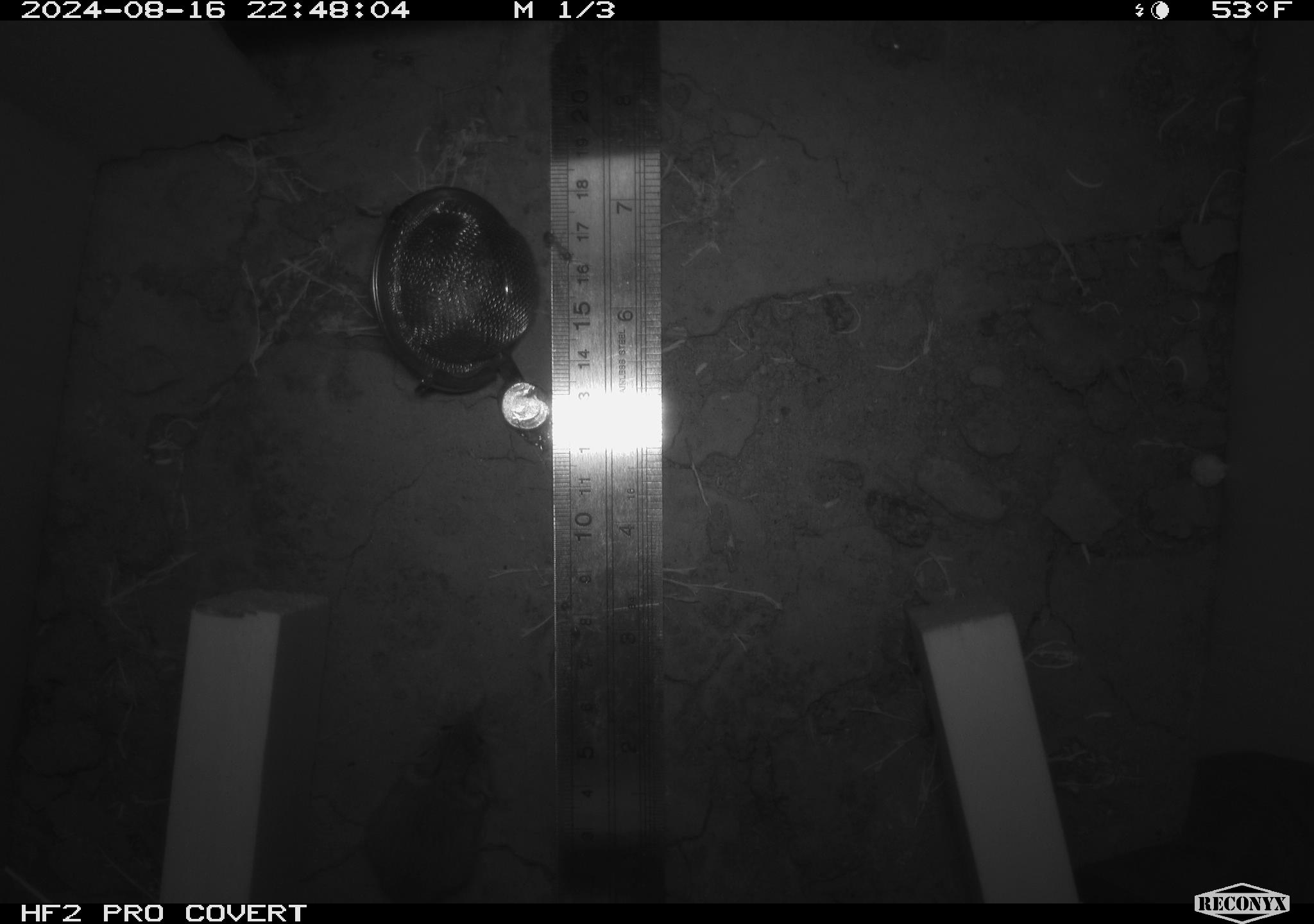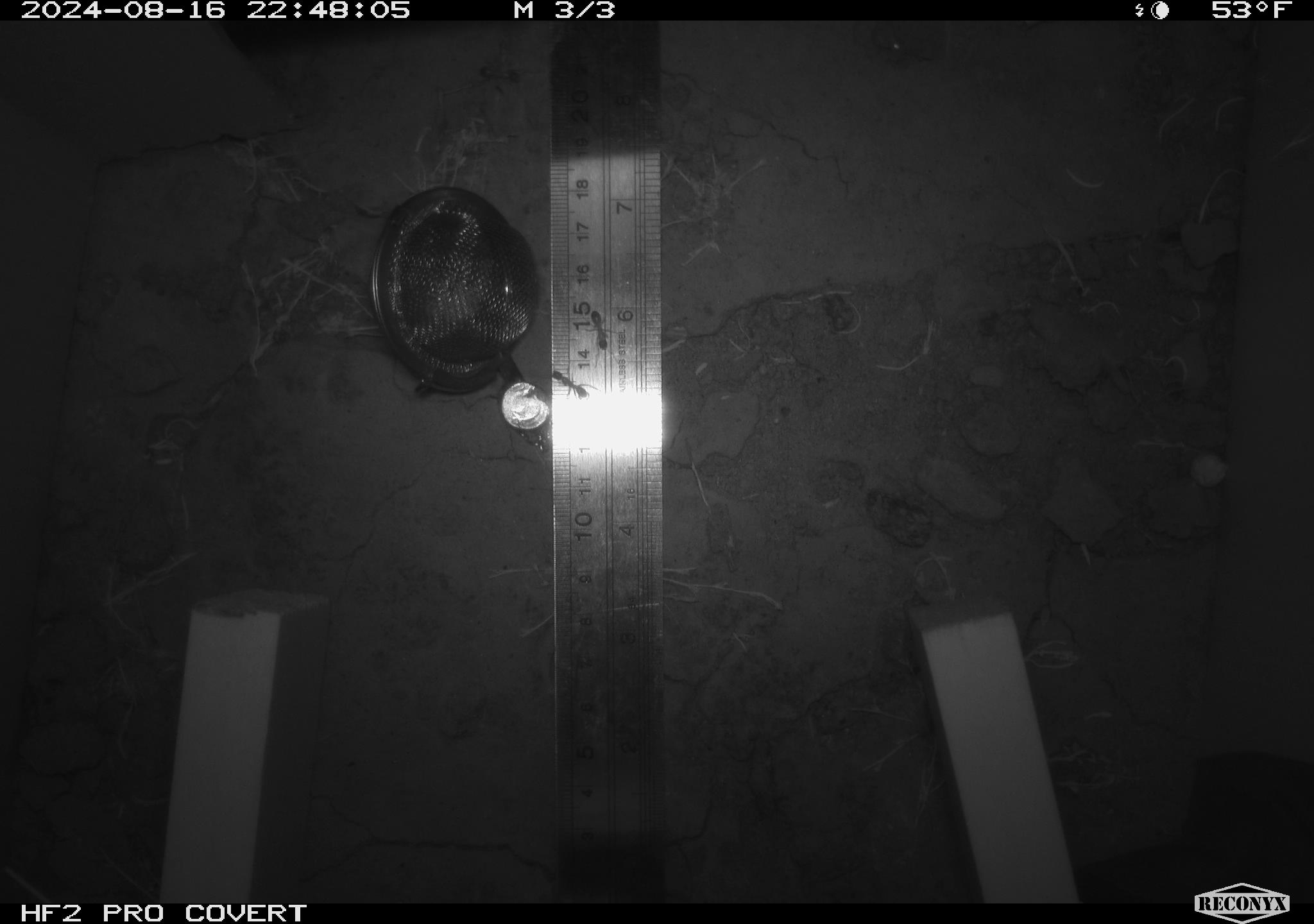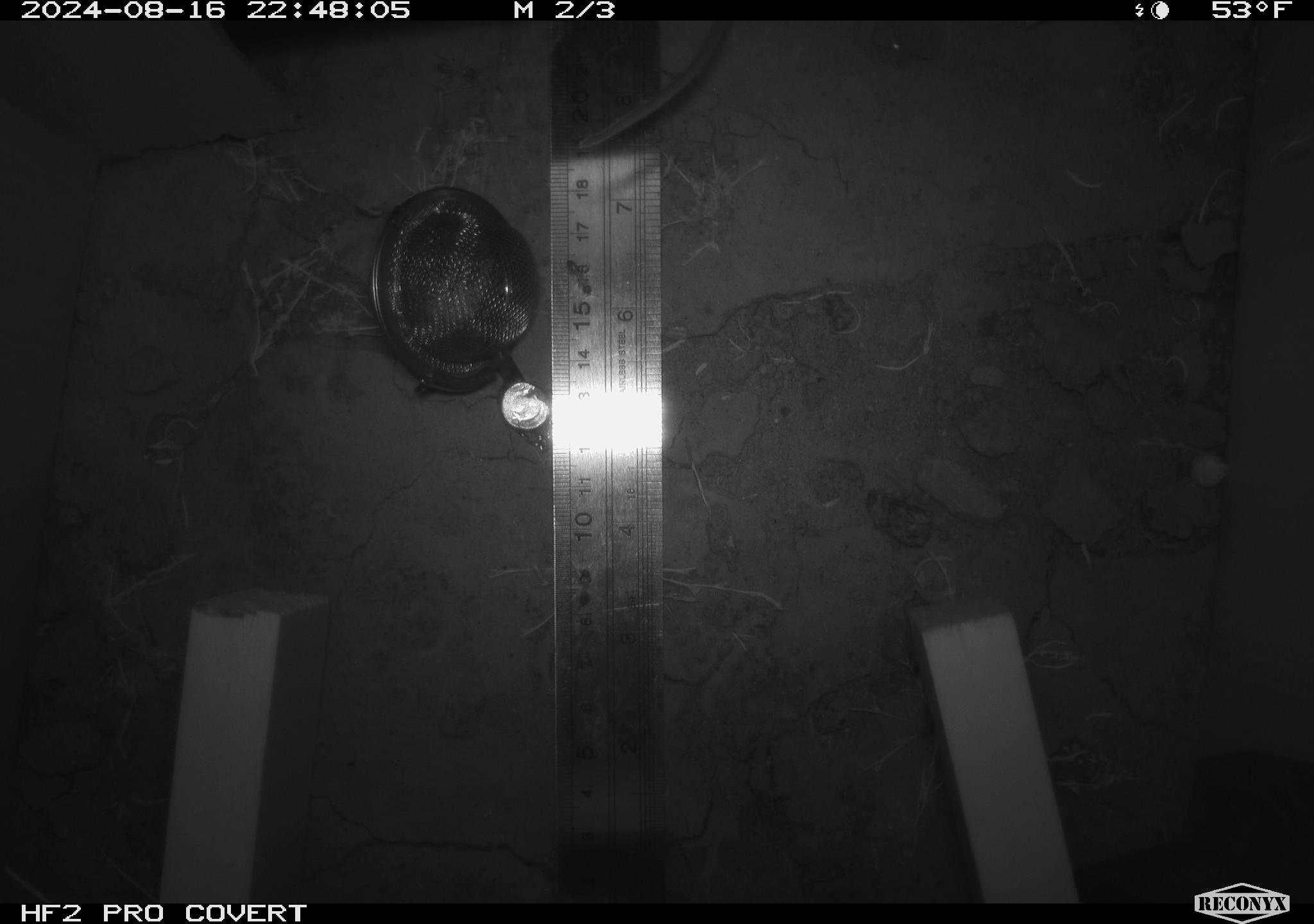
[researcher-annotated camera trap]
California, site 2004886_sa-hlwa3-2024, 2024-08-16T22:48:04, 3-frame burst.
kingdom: Animalia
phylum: Chordata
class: Mammalia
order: Rodentia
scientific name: Rodentia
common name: mouse species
Mouse species (Rodentia).